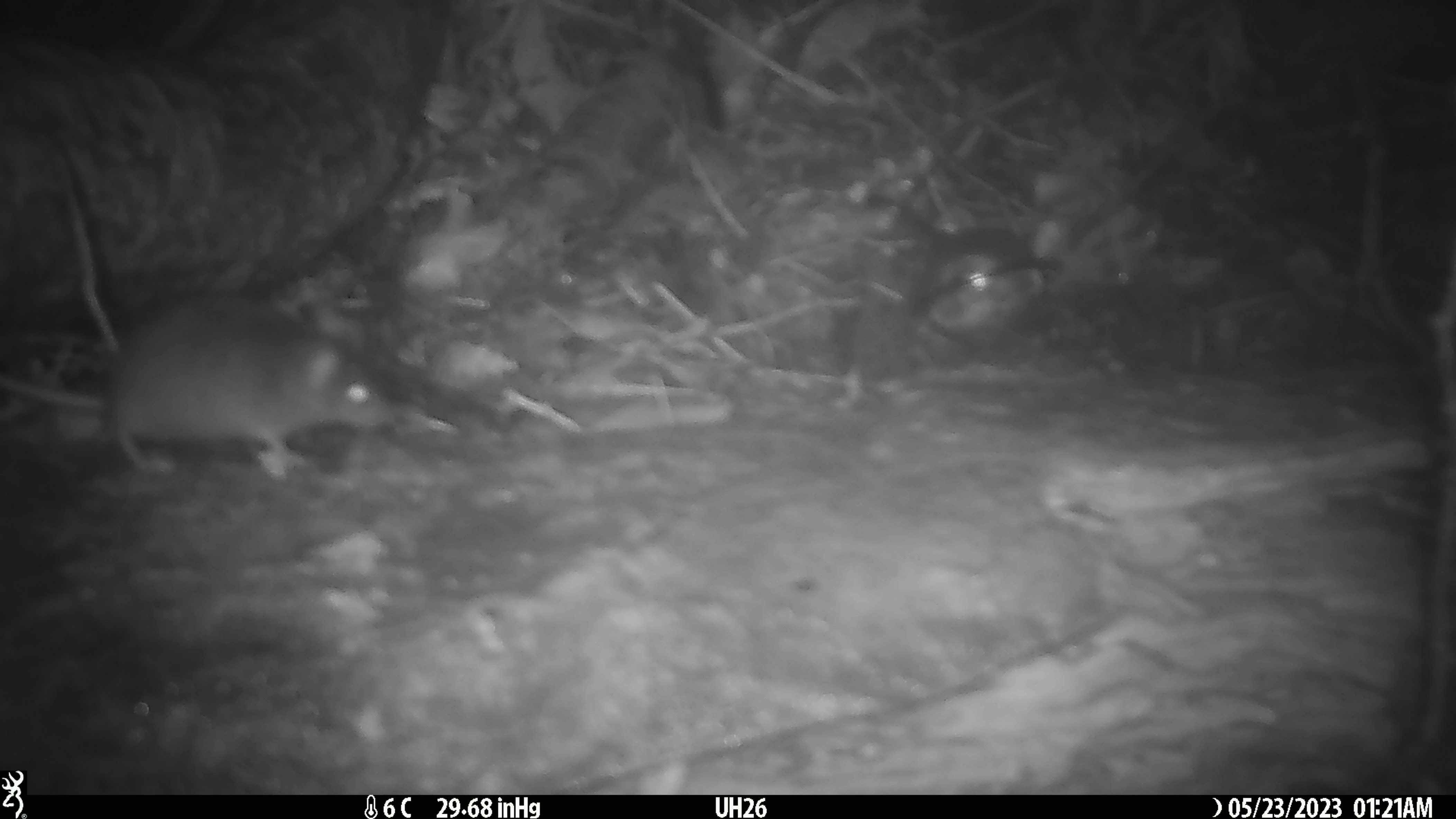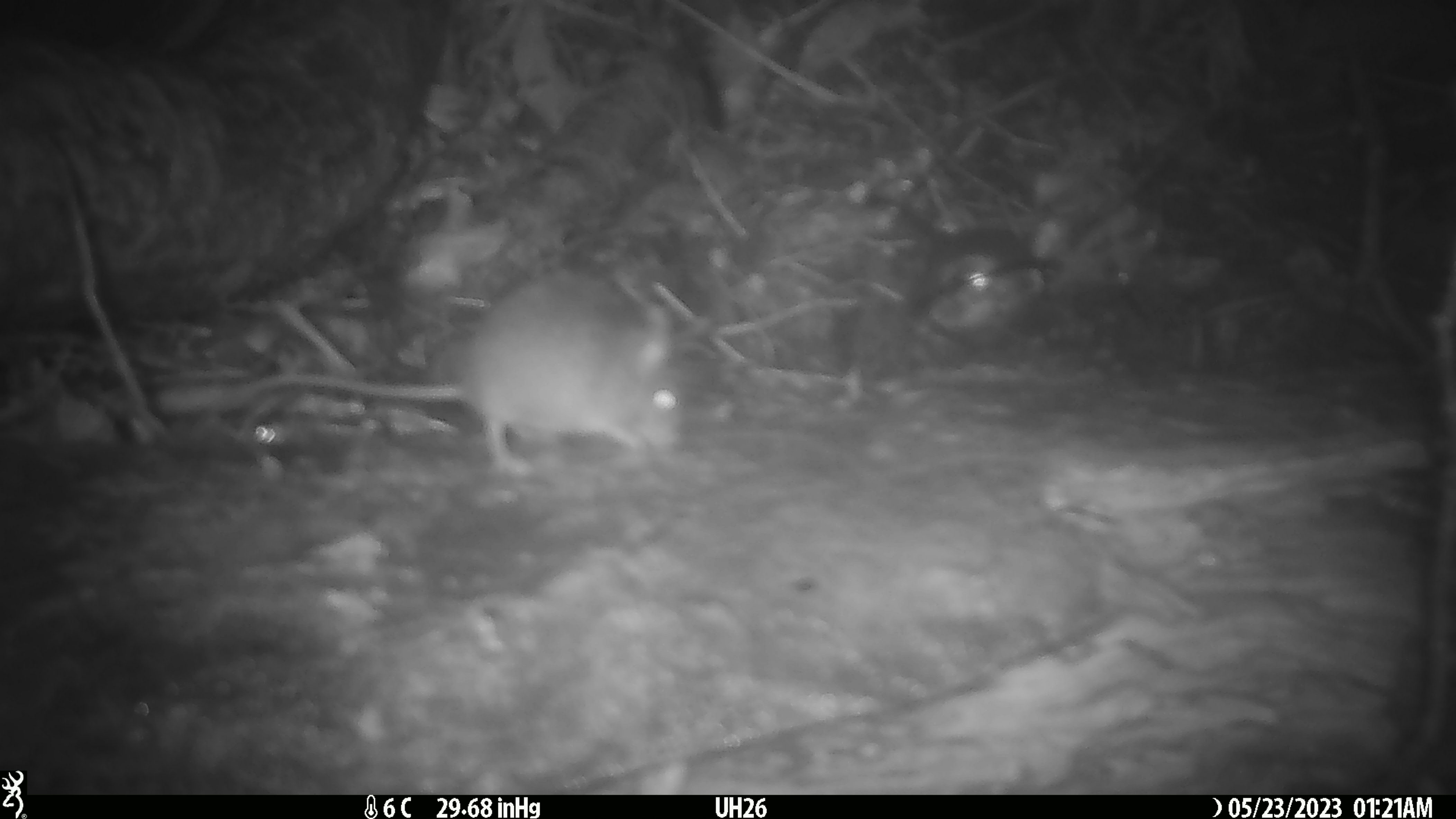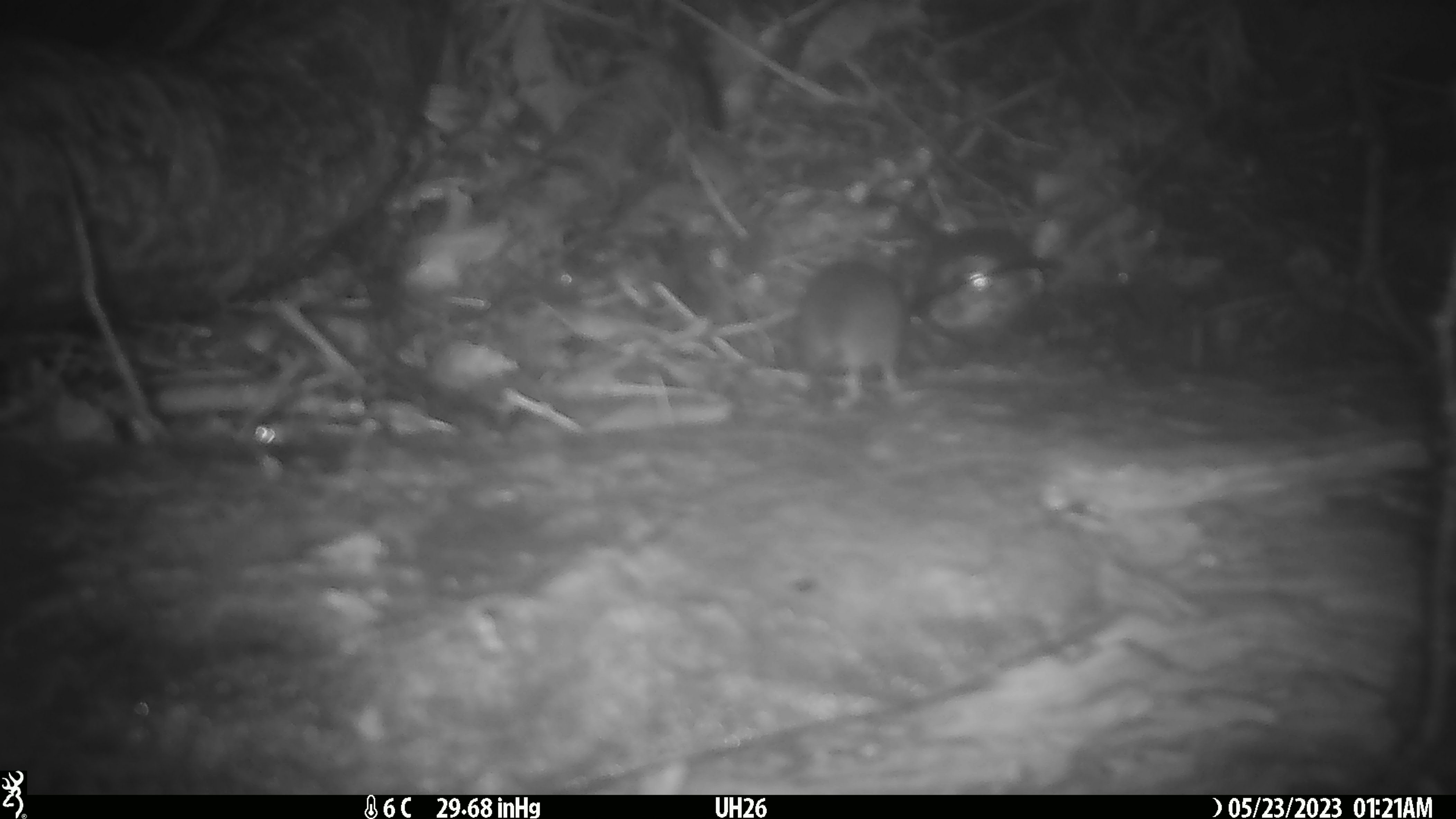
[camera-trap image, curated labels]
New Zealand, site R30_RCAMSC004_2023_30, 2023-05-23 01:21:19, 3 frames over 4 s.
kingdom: Animalia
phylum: Chordata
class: Mammalia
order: Rodentia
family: Muridae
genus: Mus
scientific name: Mus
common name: mouse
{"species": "mouse (Mus)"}